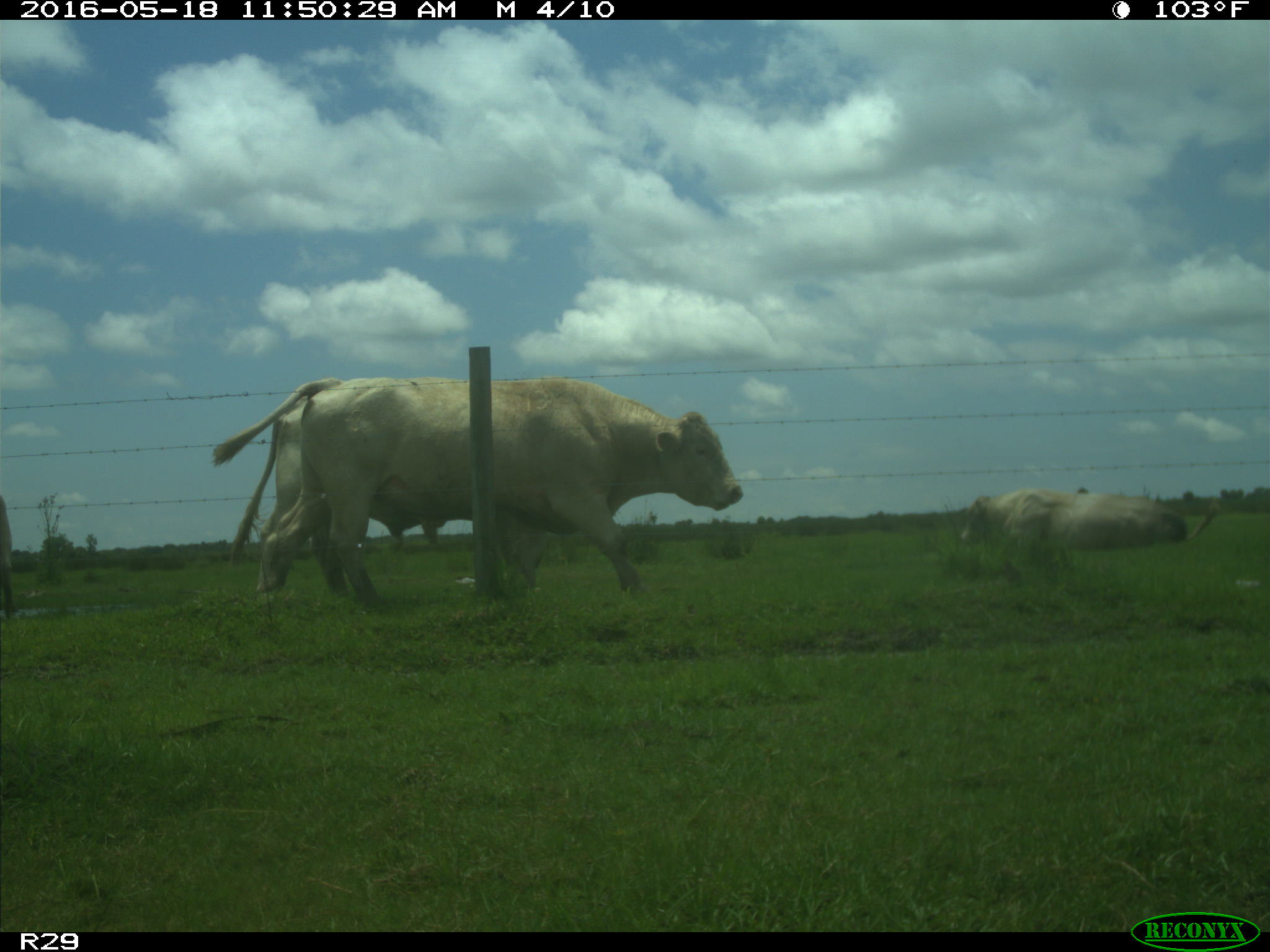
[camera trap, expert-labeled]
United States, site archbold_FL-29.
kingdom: Animalia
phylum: Chordata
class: Mammalia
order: Artiodactyla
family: Bovidae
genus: Bos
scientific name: Bos taurus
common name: domestic cow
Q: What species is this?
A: Bos taurus (domestic cow).